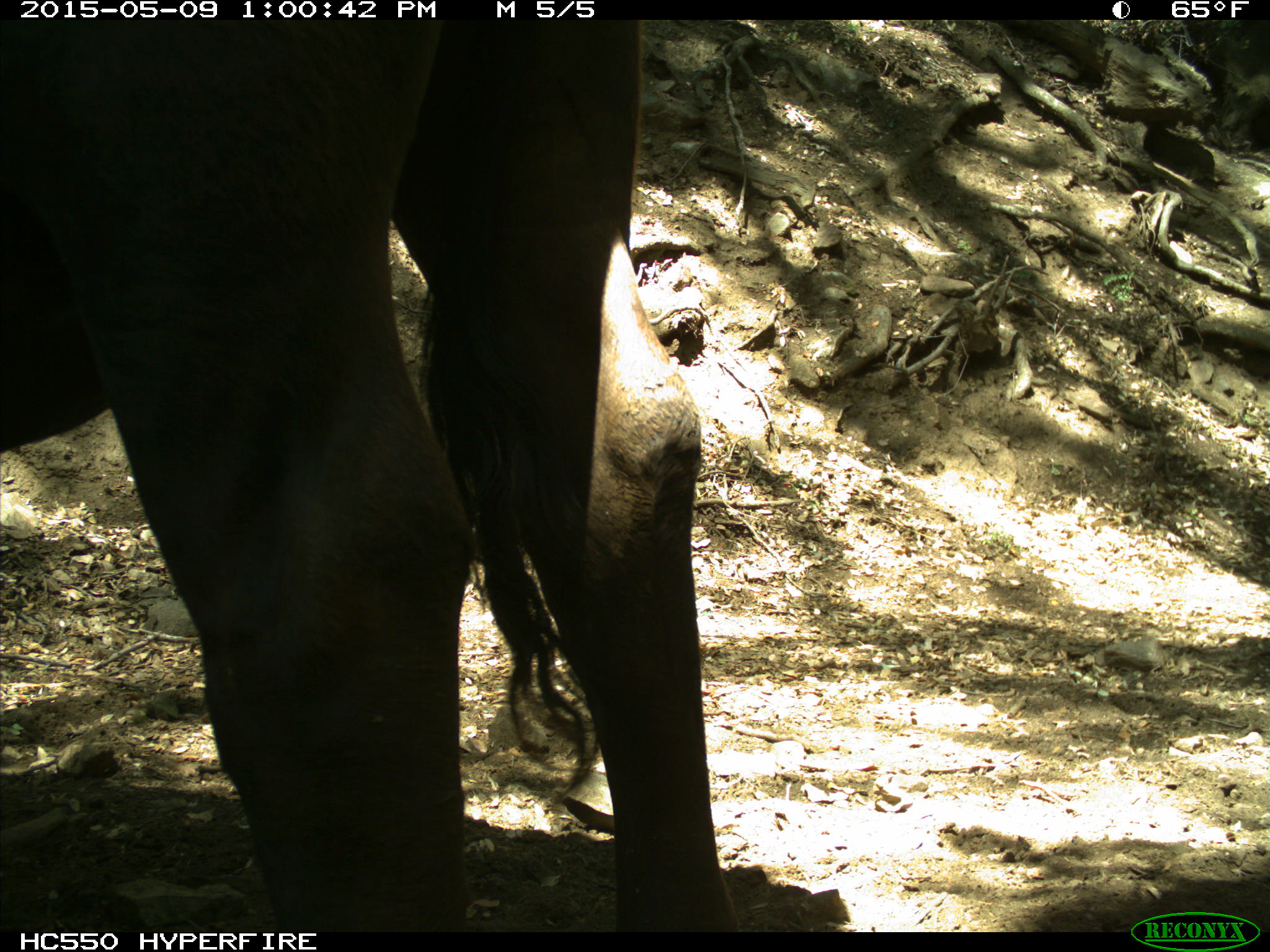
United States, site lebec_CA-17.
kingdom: Animalia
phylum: Chordata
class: Mammalia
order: Artiodactyla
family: Bovidae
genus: Bos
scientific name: Bos taurus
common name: domestic cow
Bos taurus (domestic cow).